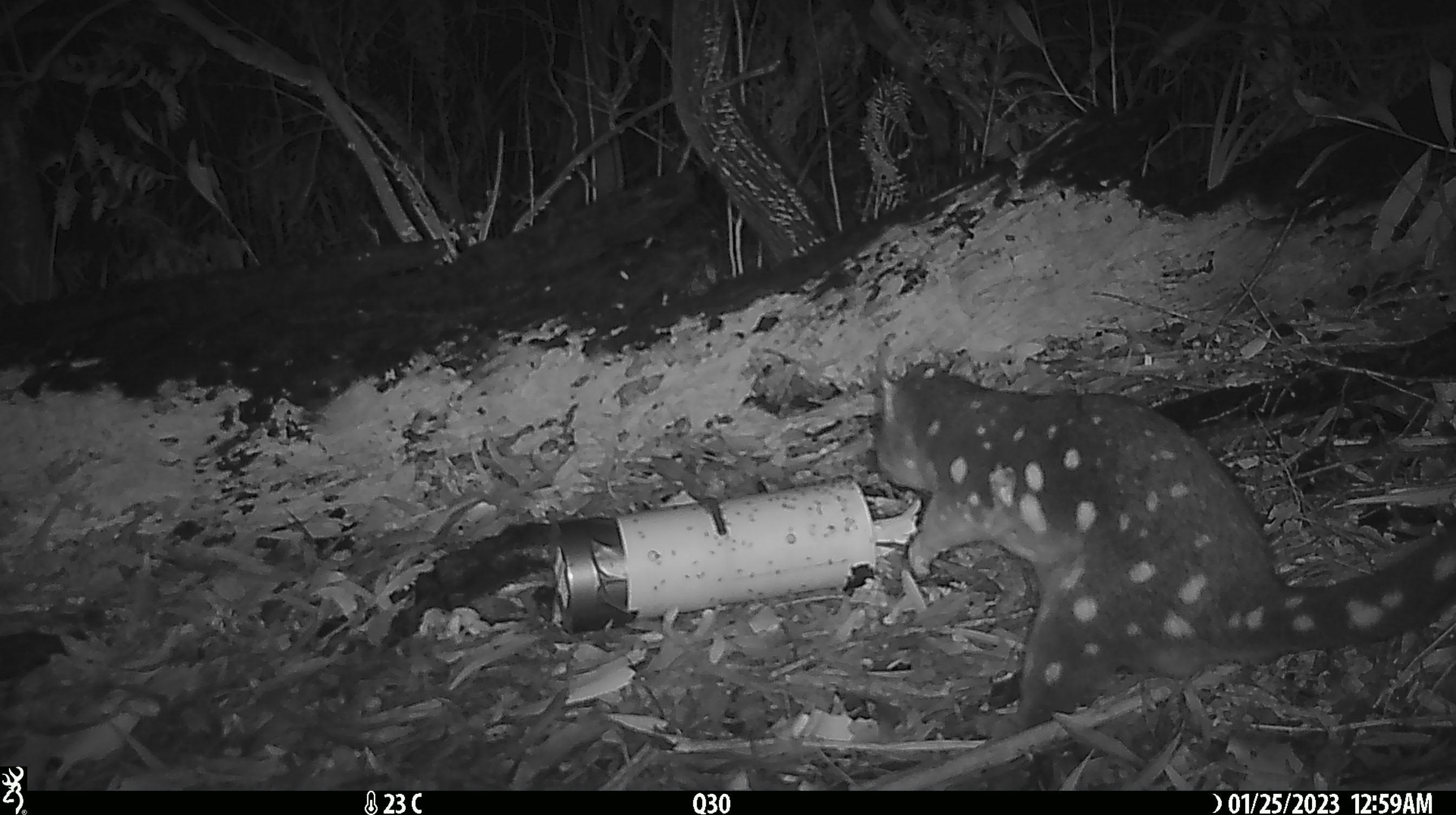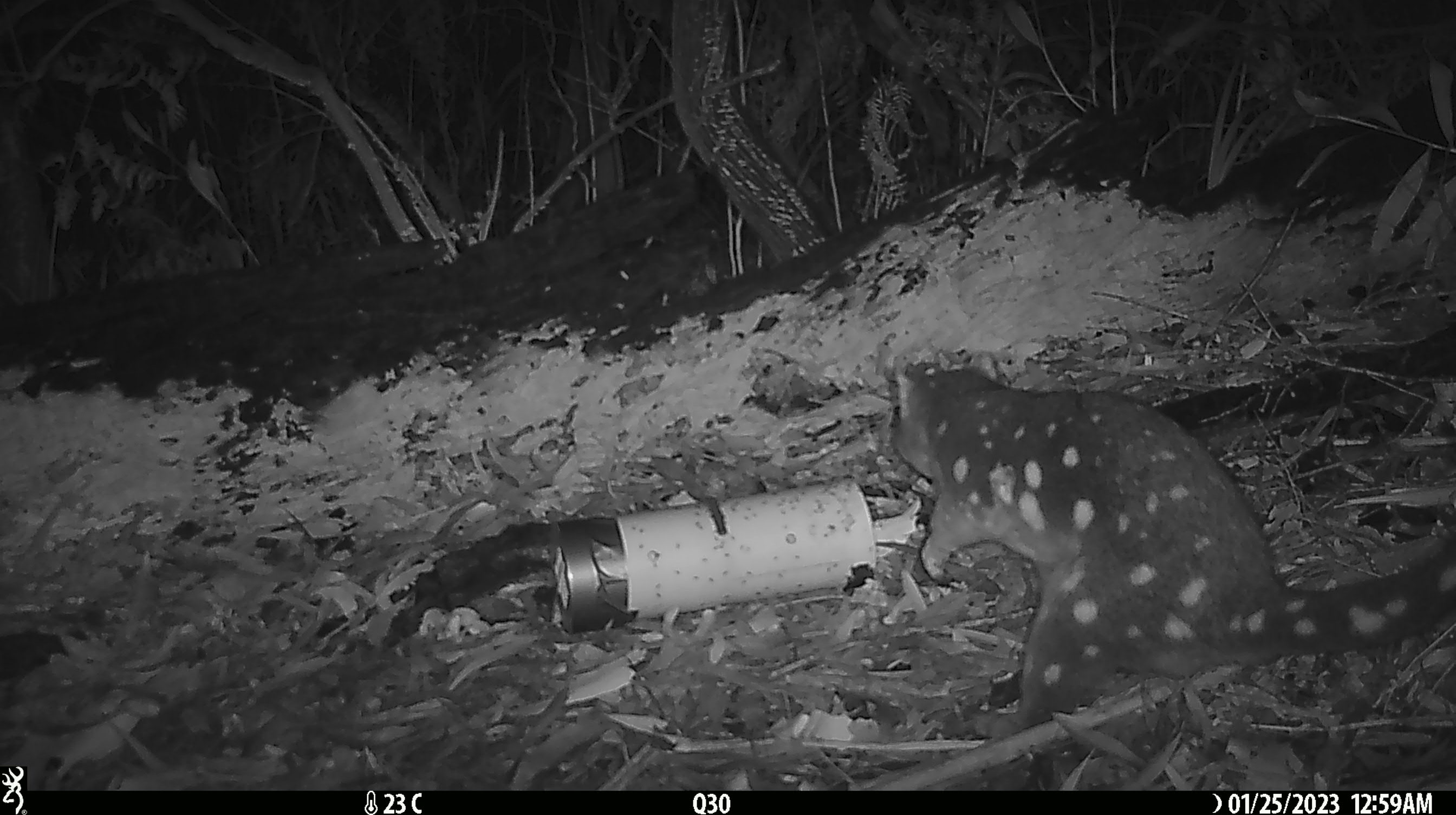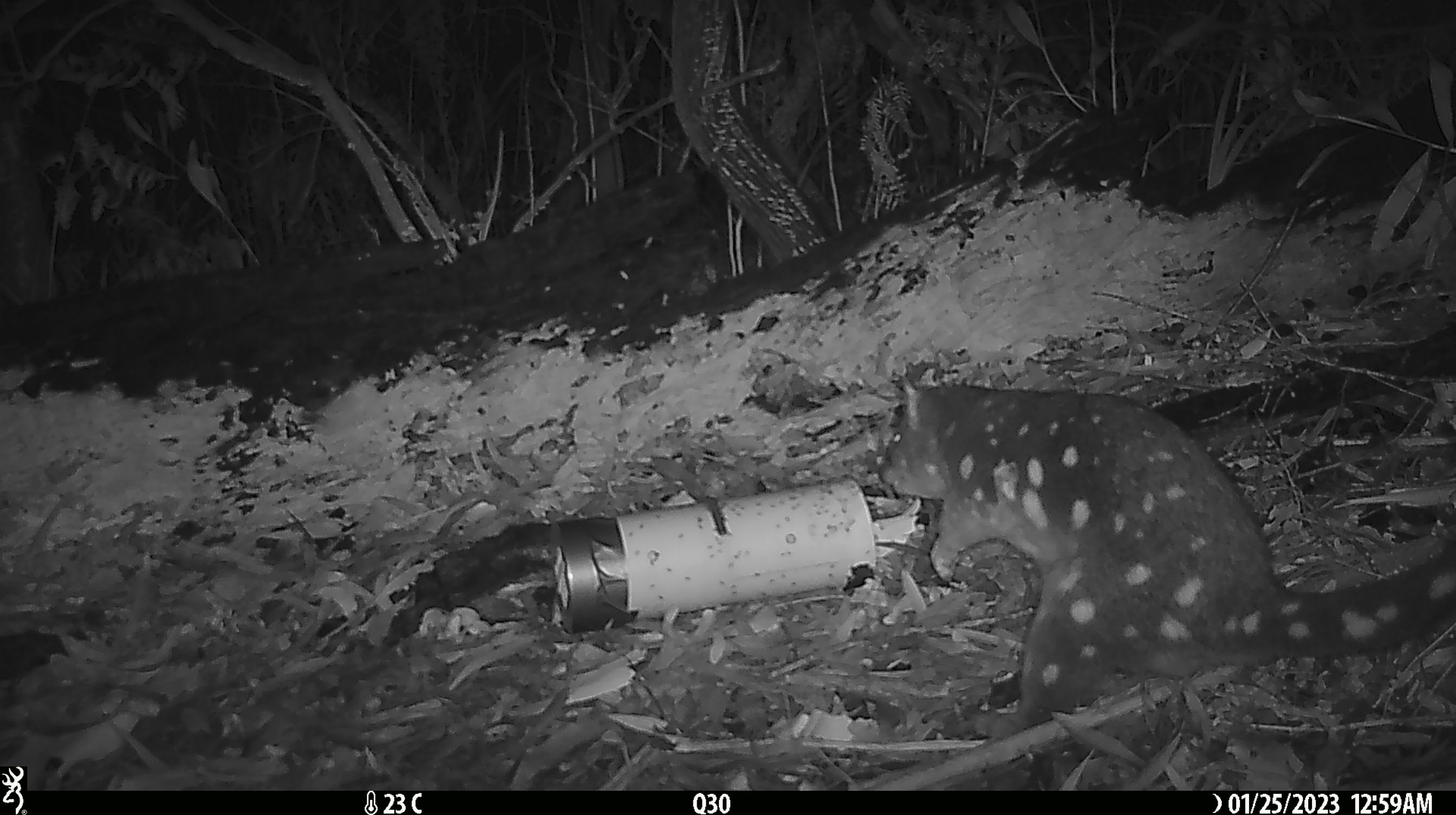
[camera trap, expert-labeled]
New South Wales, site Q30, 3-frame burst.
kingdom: Animalia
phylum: Chordata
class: Mammalia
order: Dasyuromorphia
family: Dasyuridae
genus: Dasyurus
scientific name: Dasyurus maculatus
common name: spotted-tailed quoll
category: quoll